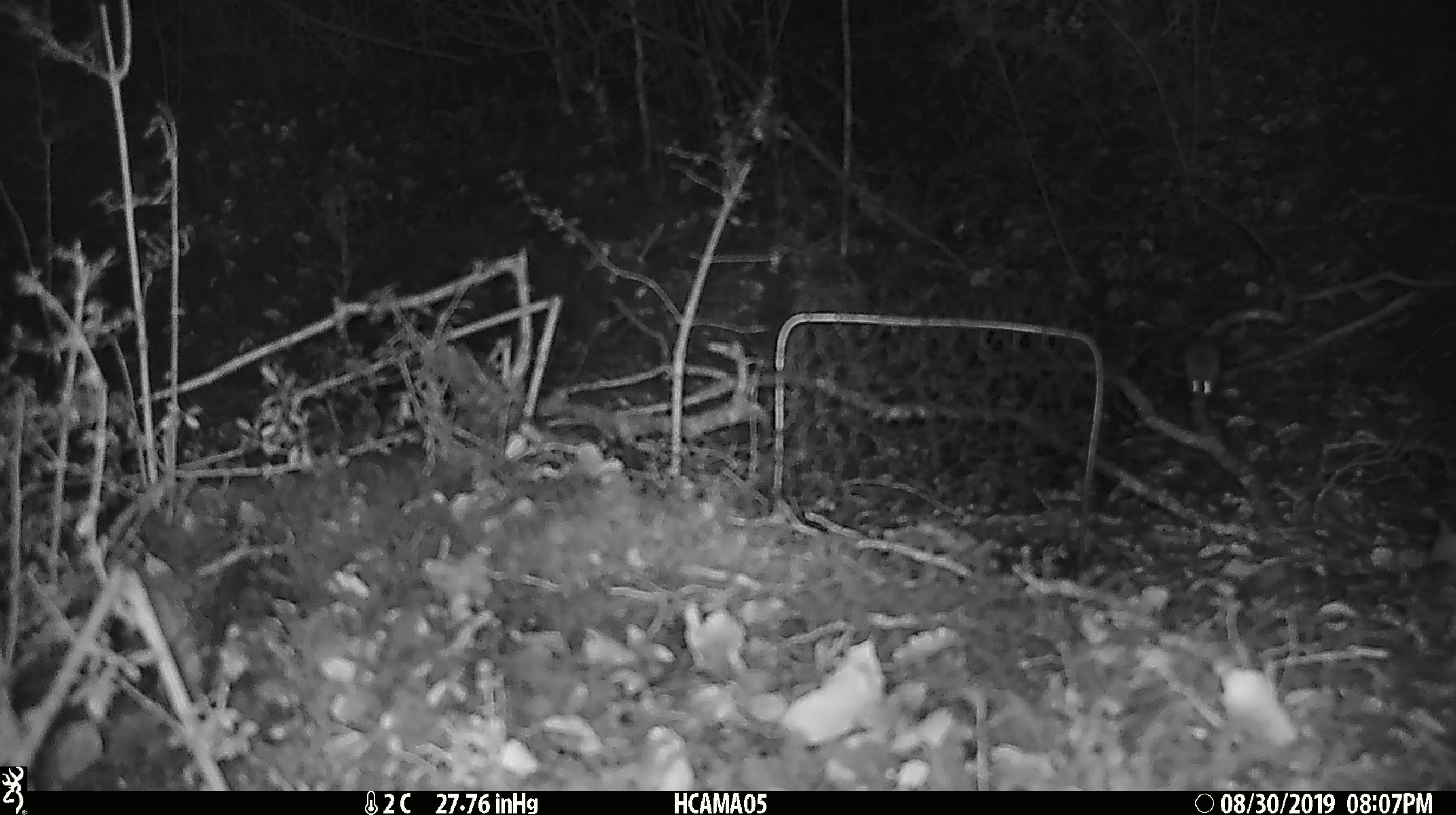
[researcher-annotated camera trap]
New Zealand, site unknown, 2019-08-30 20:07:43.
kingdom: Animalia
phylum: Chordata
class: Mammalia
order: Rodentia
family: Muridae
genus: Mus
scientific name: Mus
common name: mouse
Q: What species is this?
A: Mouse (Mus).